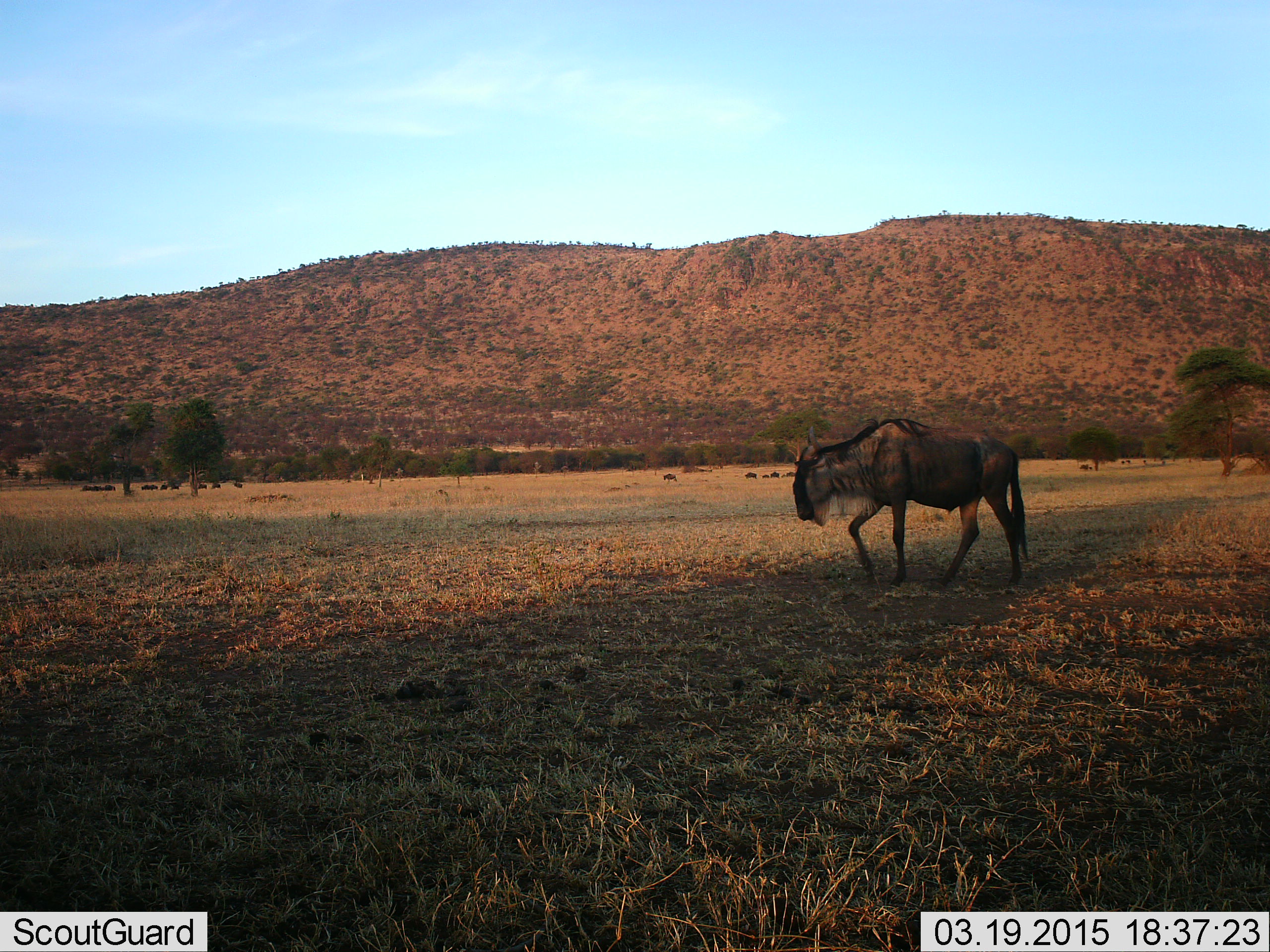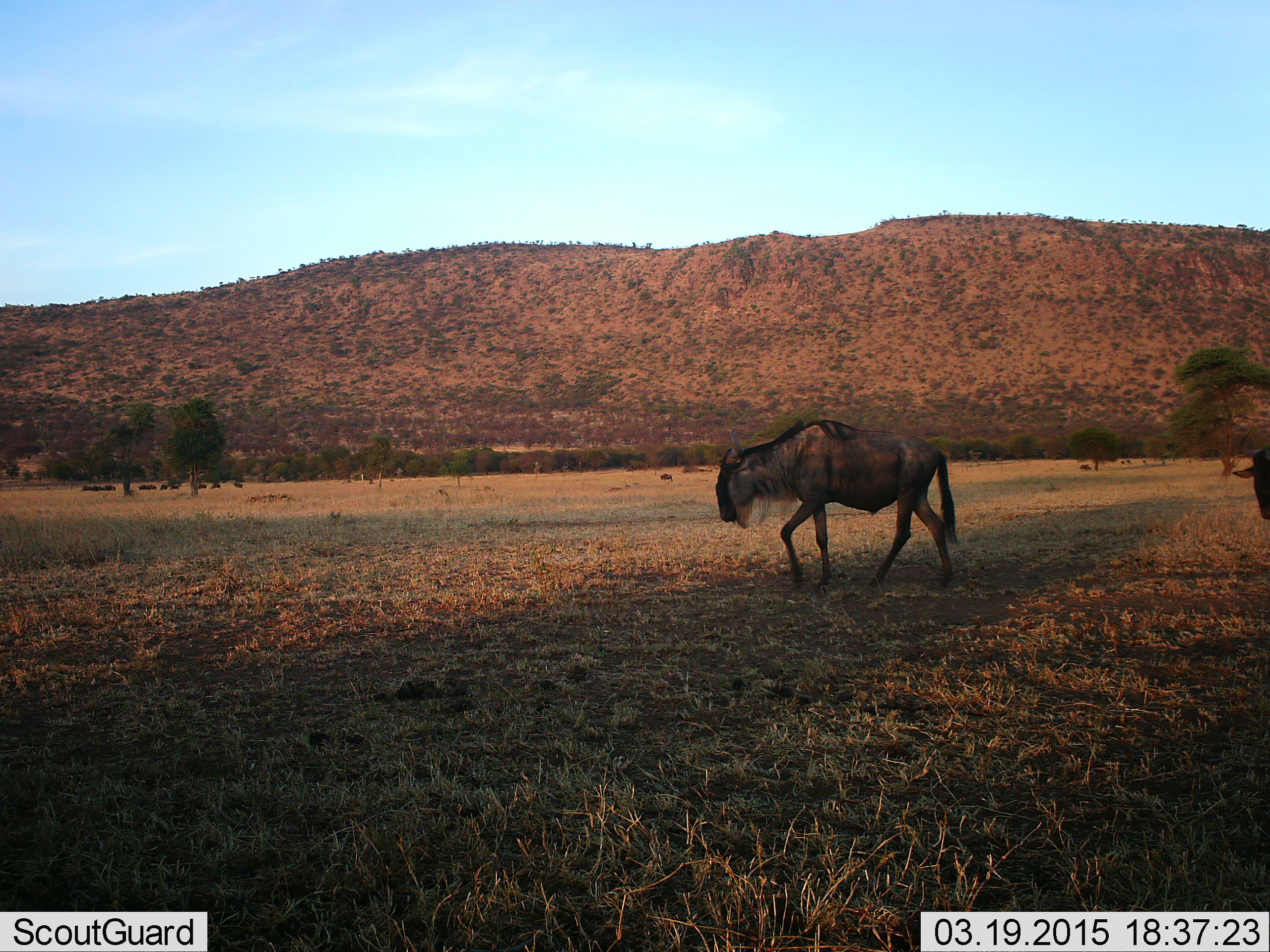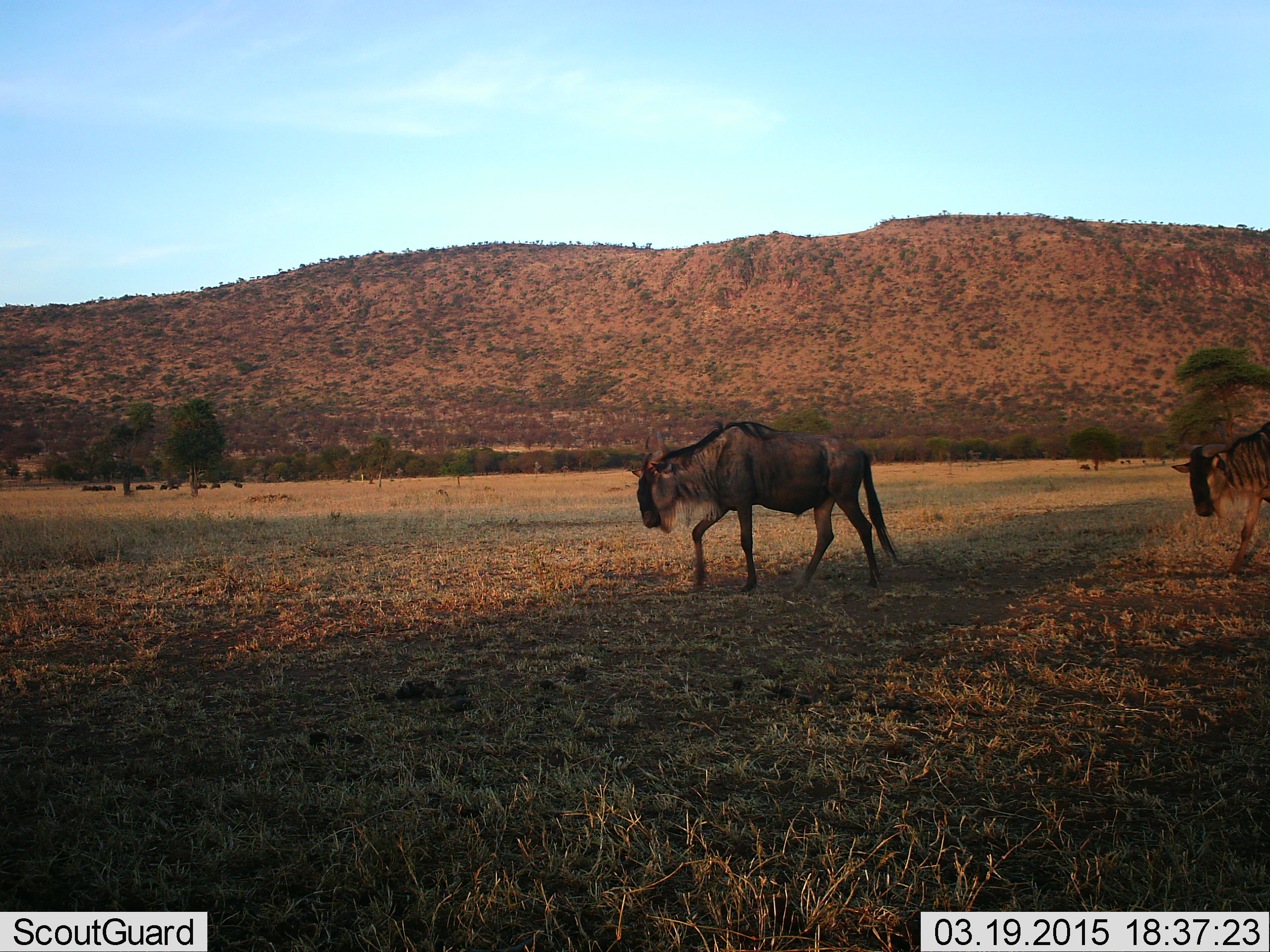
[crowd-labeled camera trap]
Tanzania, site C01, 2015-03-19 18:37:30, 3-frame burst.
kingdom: Animalia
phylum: Chordata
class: Mammalia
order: Artiodactyla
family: Bovidae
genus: Connochaetes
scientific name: Connochaetes taurinus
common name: blue wildebeest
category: wildebeest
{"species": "wildebeest (blue wildebeest) (Connochaetes taurinus)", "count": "2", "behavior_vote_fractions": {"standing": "30%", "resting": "0%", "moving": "100%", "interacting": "0%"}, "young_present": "0%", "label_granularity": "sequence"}